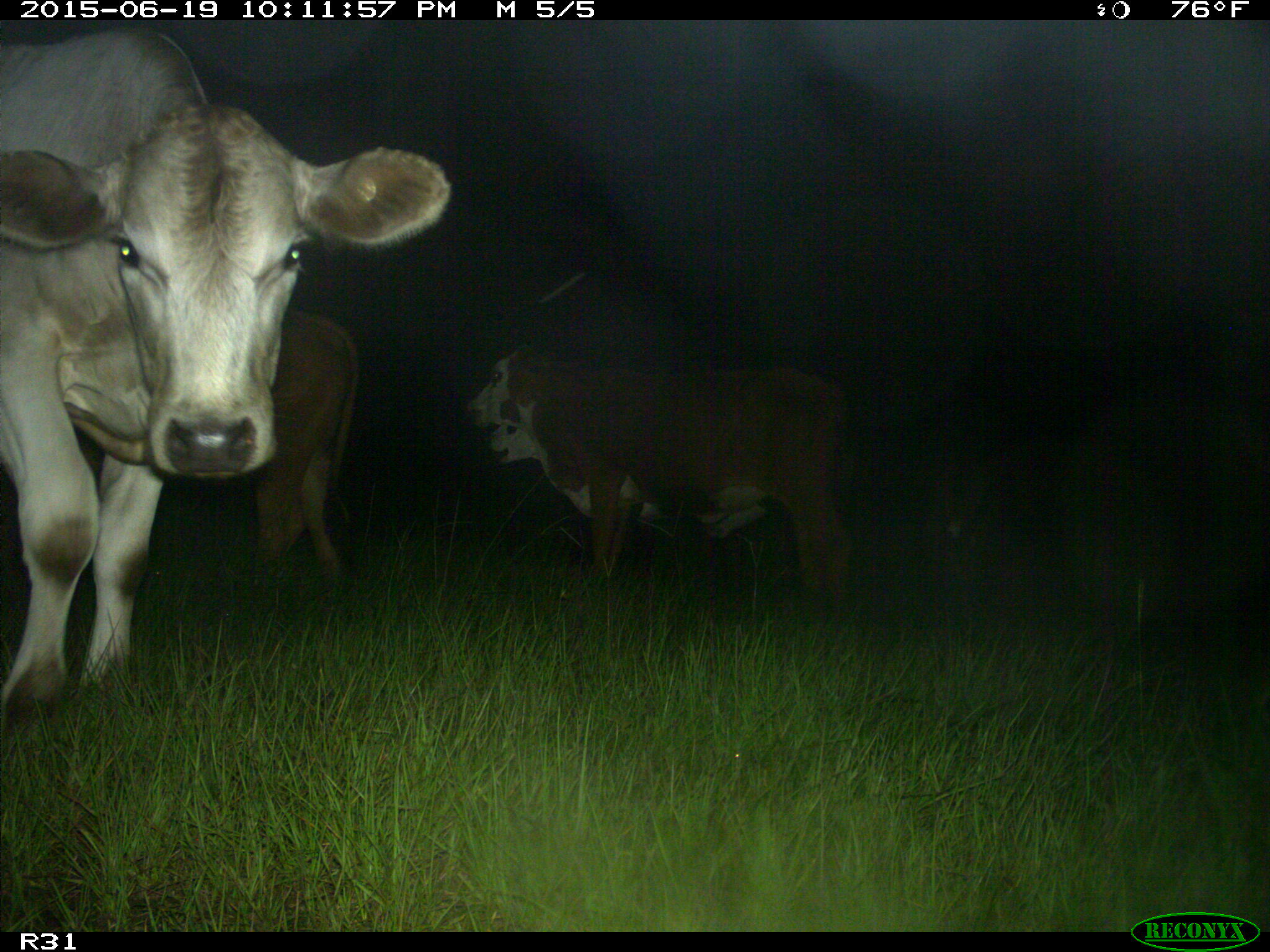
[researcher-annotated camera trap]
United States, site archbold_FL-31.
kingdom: Animalia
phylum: Chordata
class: Mammalia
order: Artiodactyla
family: Bovidae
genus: Bos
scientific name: Bos taurus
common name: domestic cow